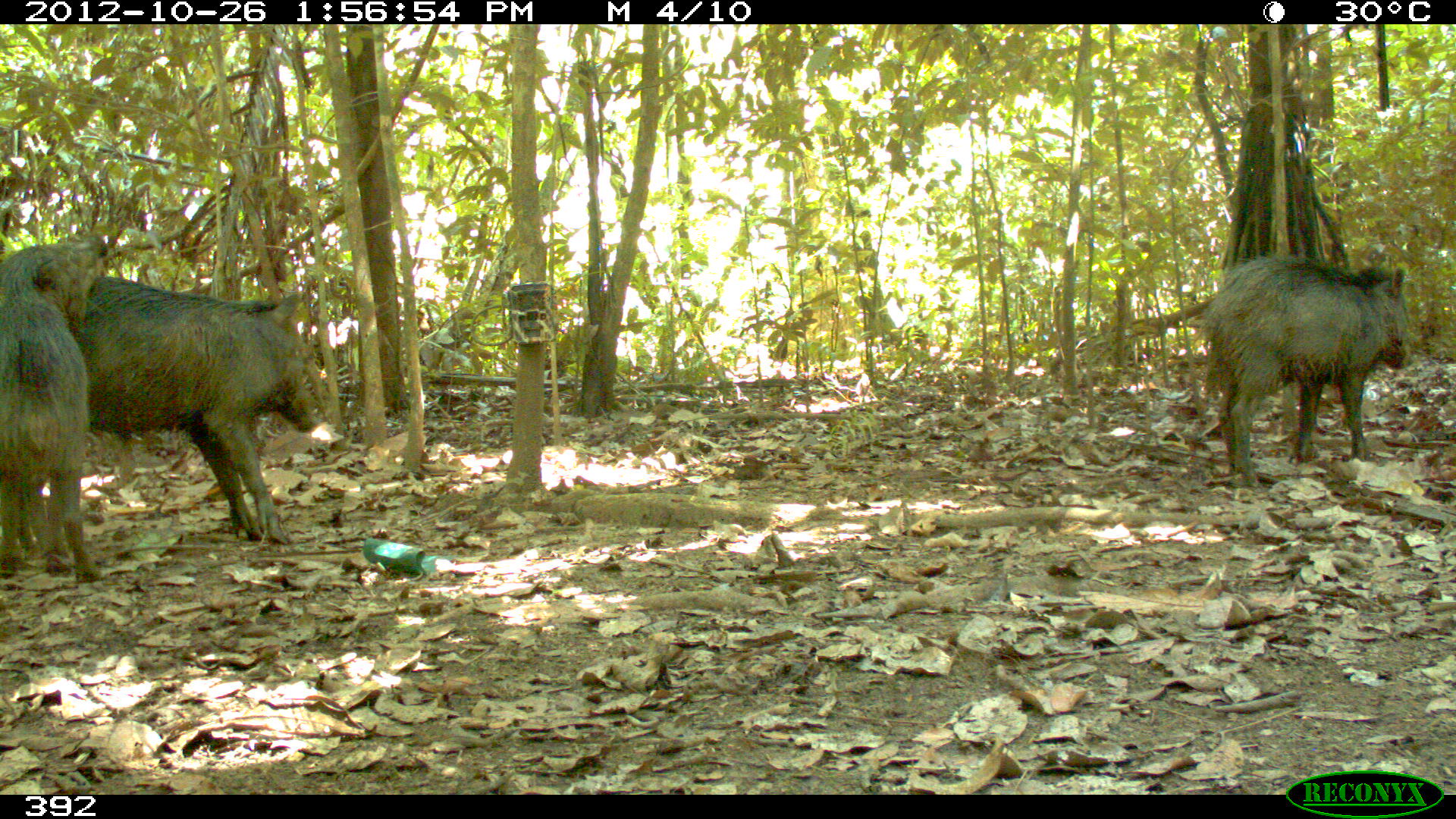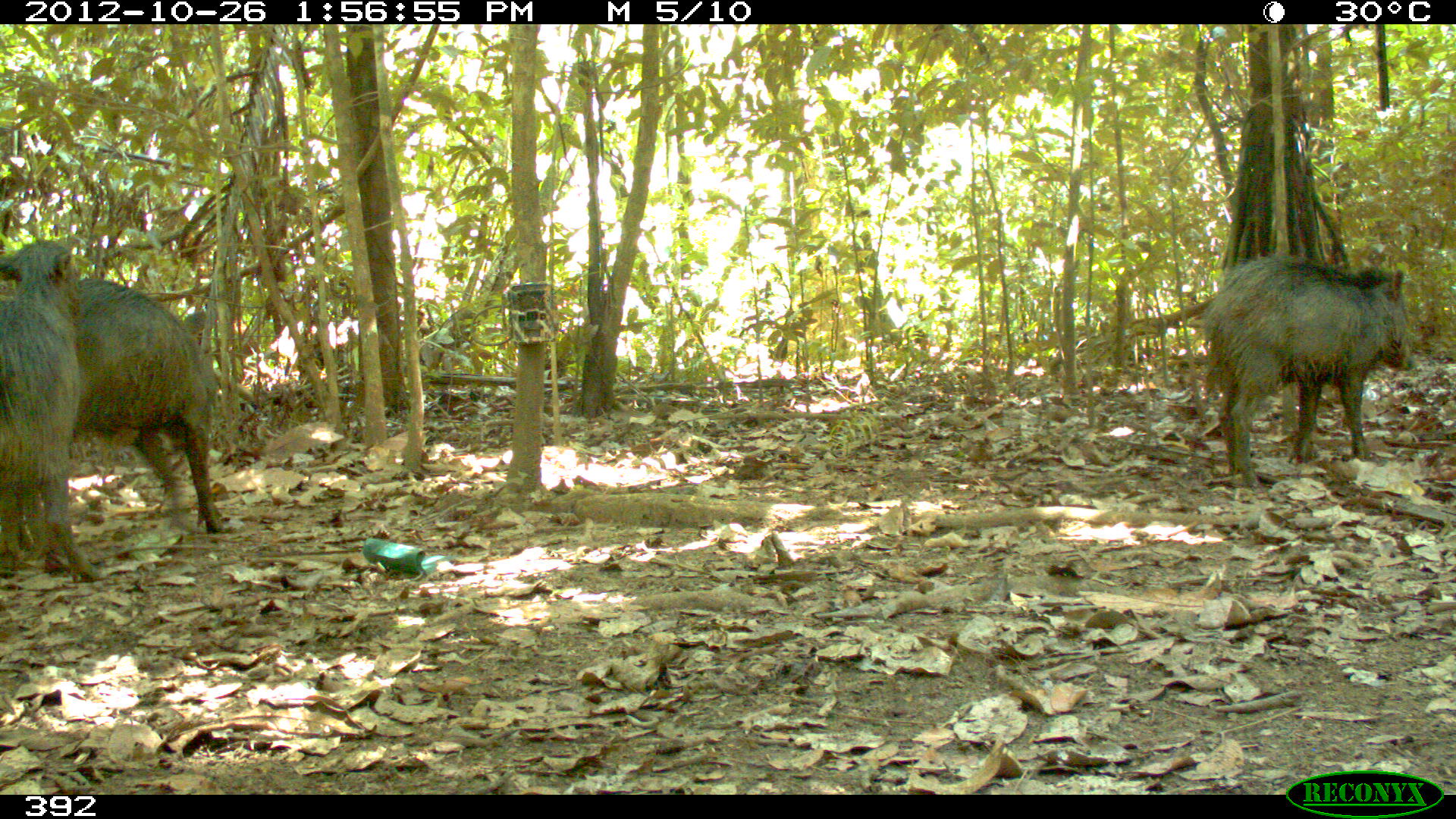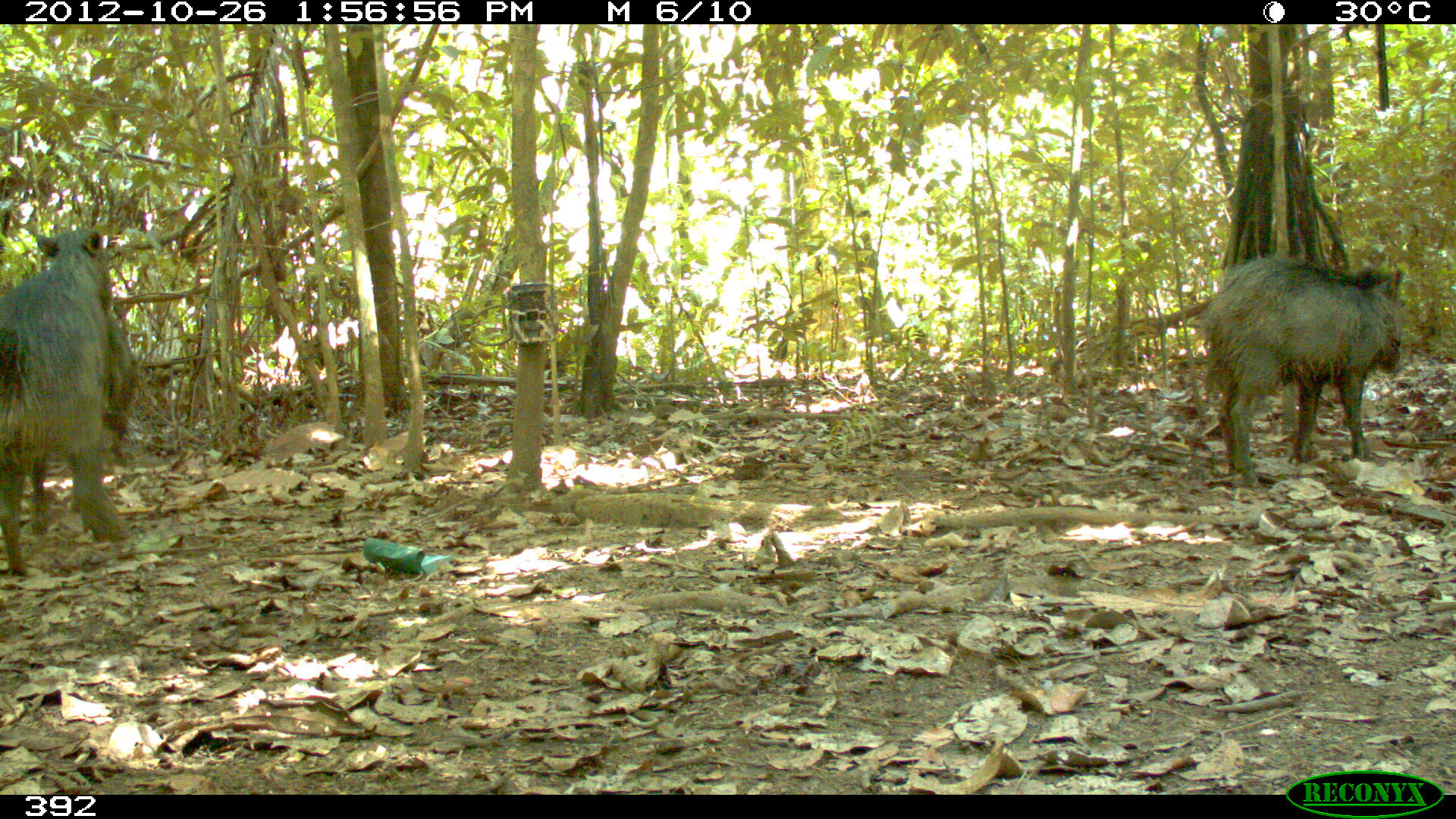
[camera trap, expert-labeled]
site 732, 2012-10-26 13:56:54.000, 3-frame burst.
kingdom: Animalia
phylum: Chordata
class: Mammalia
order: Artiodactyla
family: Tayassuidae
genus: Tayassu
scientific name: Tayassu pecari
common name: white-lipped peccary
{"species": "Tayassu pecari (white-lipped peccary)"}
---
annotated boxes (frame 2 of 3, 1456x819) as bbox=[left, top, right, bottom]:
tayassu pecari: bbox=[50, 278, 227, 570]; bbox=[1202, 254, 1415, 487]; bbox=[0, 241, 102, 580]